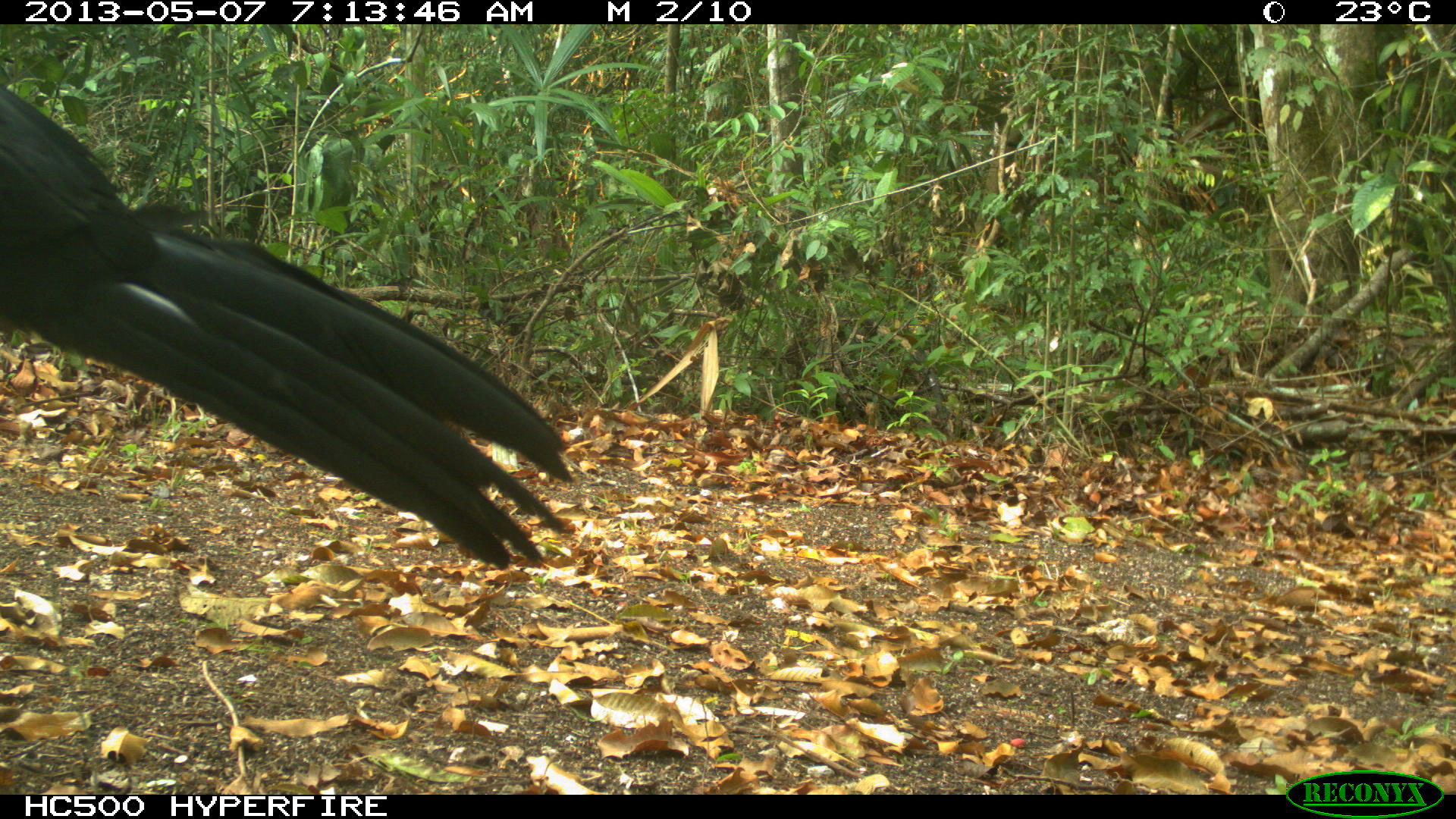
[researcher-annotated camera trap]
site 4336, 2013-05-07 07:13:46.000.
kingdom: Animalia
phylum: Chordata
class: Aves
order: Galliformes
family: Cracidae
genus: Crax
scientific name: Crax rubra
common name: great curassow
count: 1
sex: male